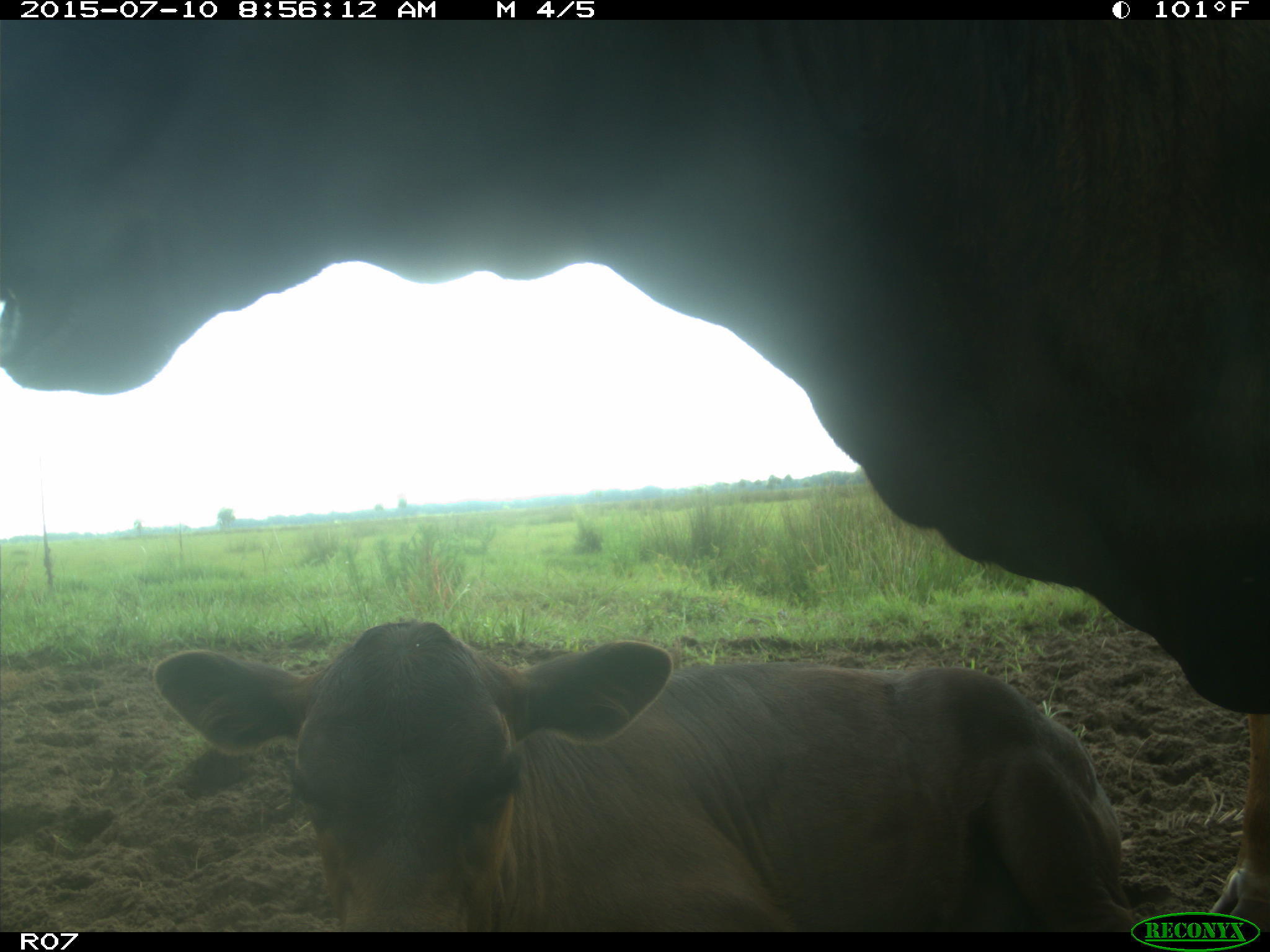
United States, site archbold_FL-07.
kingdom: Animalia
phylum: Chordata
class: Mammalia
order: Artiodactyla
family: Bovidae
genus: Bos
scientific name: Bos taurus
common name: domestic cow